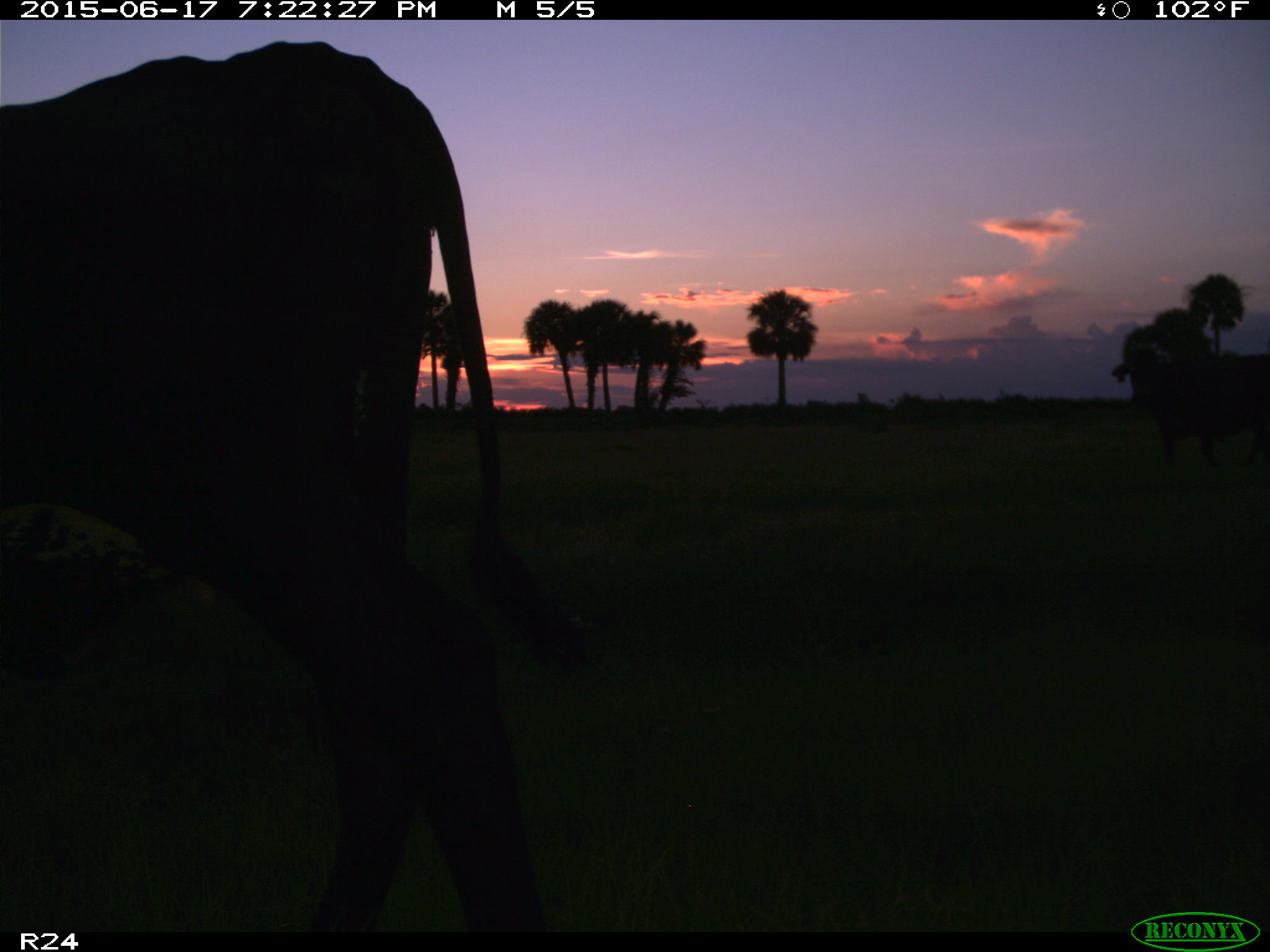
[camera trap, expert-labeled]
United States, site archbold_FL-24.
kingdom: Animalia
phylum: Chordata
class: Mammalia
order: Artiodactyla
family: Bovidae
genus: Bos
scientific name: Bos taurus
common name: domestic cow